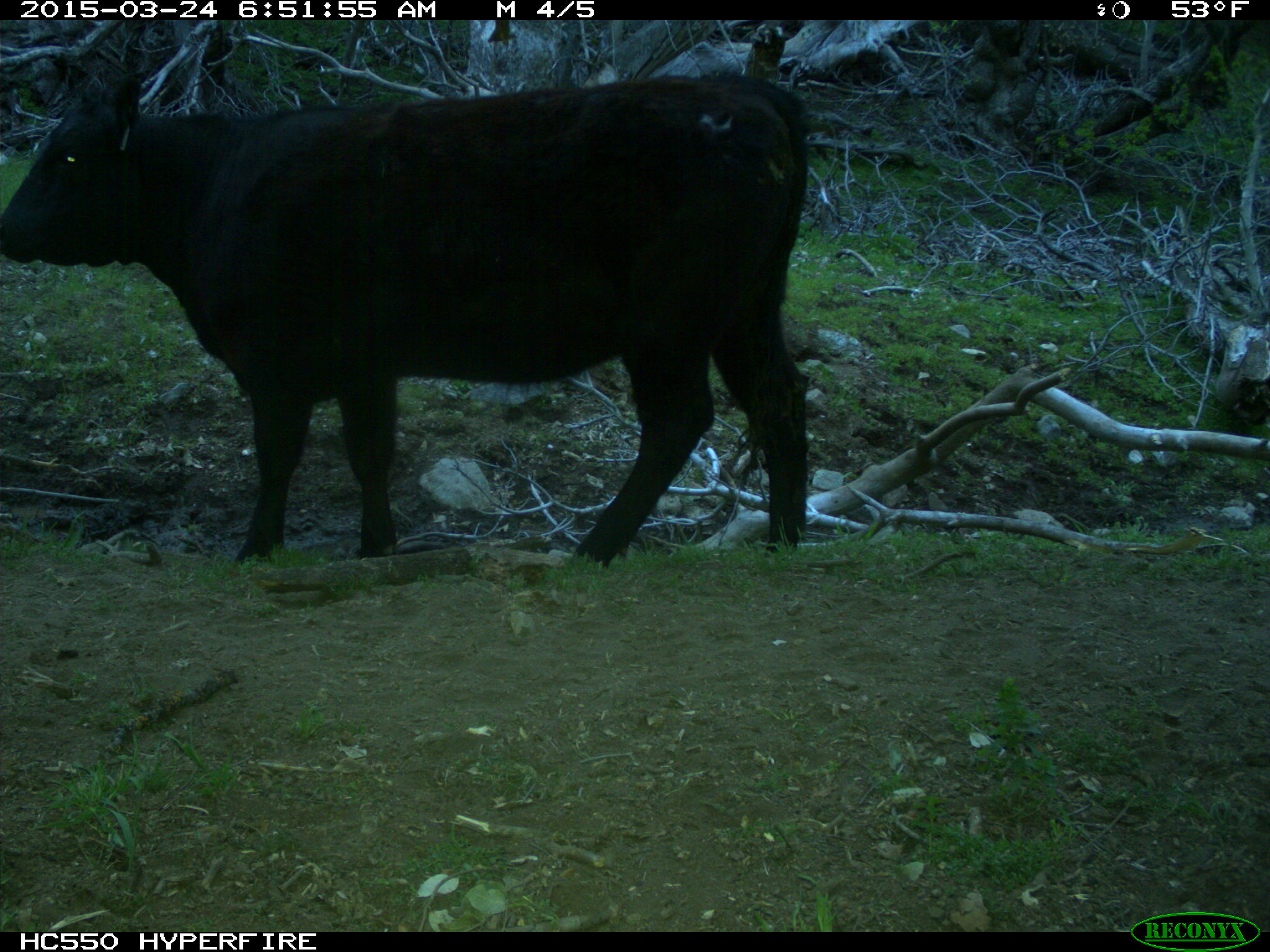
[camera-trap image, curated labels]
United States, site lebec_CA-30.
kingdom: Animalia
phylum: Chordata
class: Mammalia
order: Artiodactyla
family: Bovidae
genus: Bos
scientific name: Bos taurus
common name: domestic cow